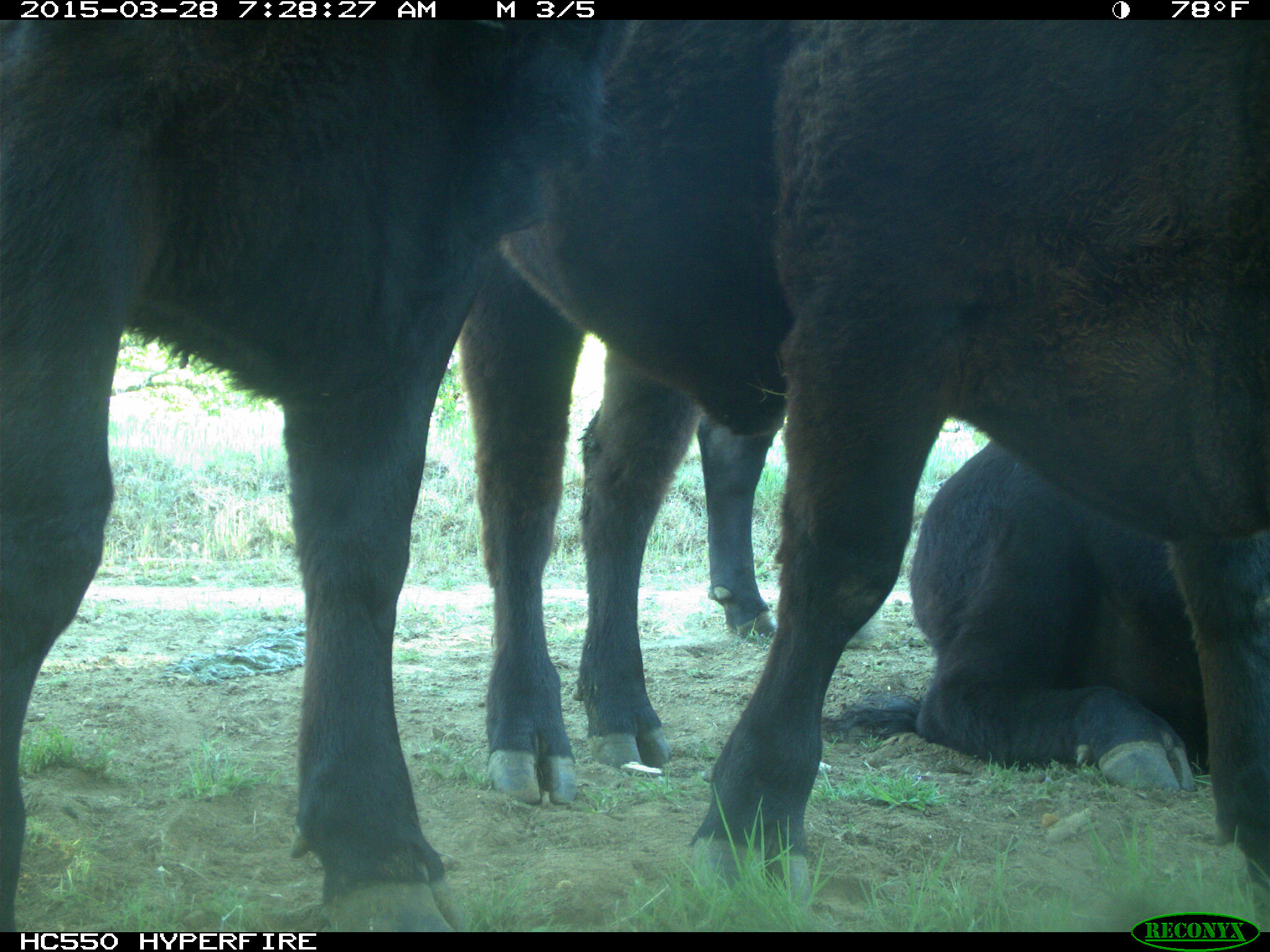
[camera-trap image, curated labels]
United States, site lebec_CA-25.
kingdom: Animalia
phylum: Chordata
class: Mammalia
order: Artiodactyla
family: Bovidae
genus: Bos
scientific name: Bos taurus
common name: domestic cow